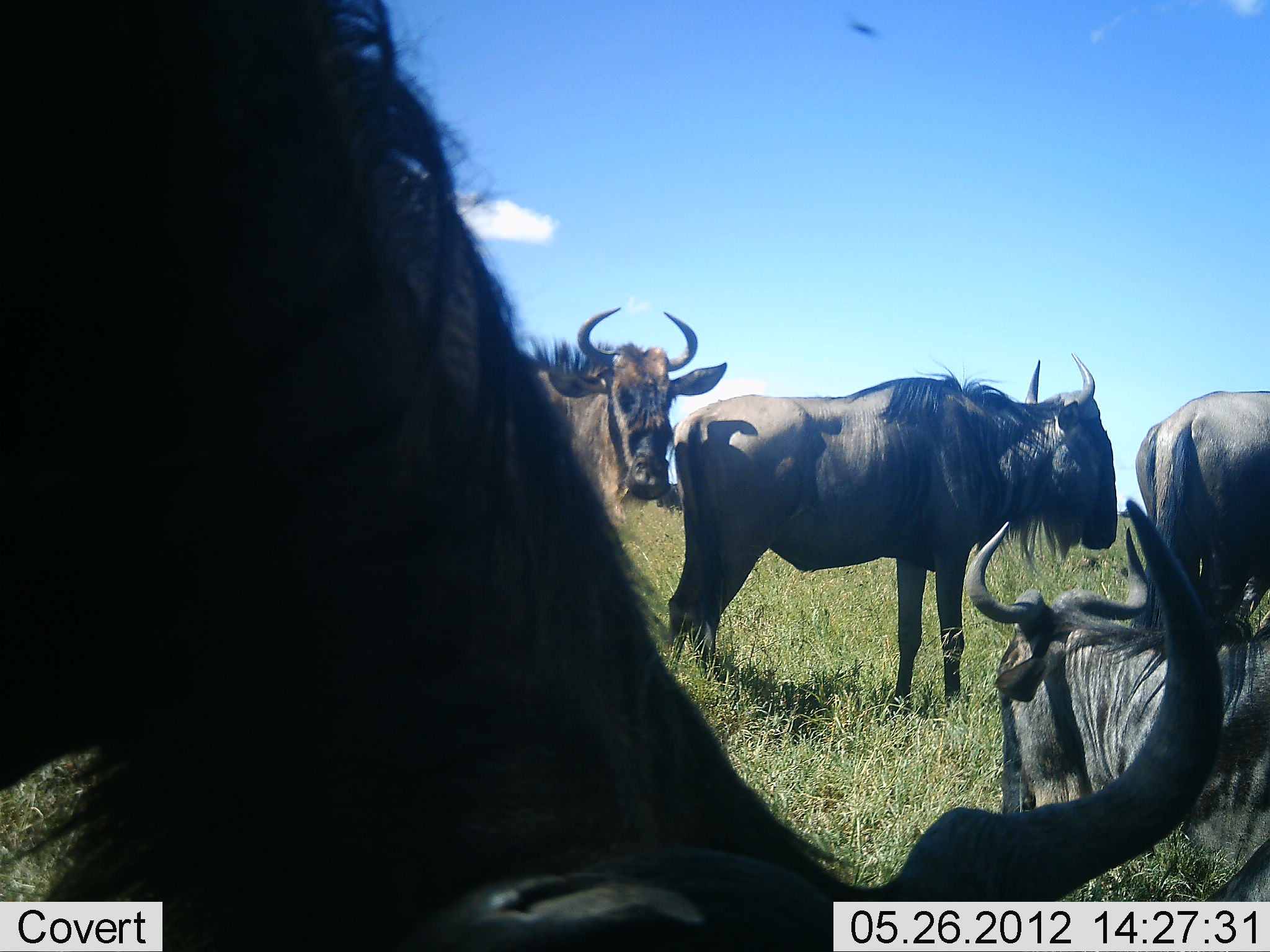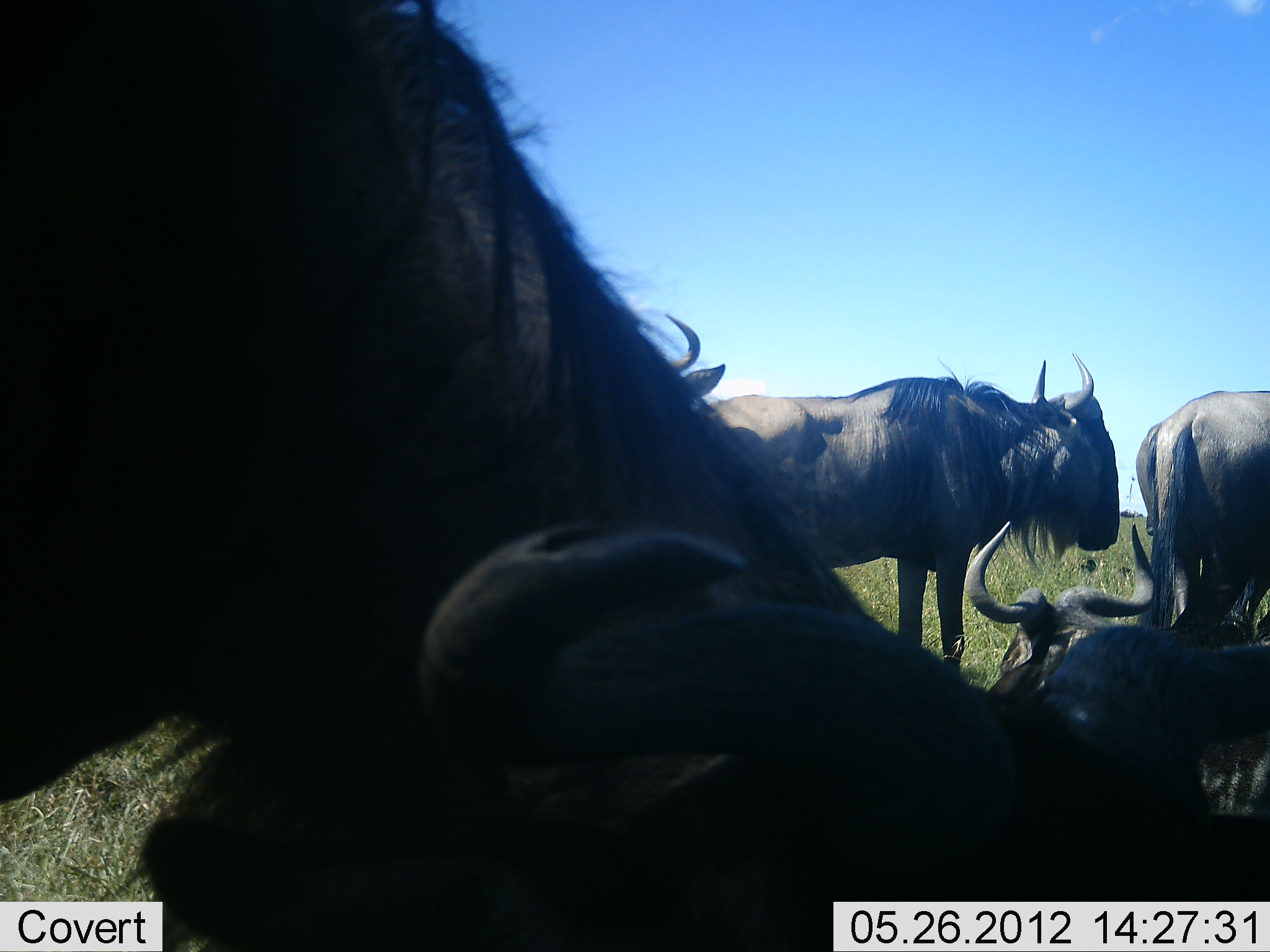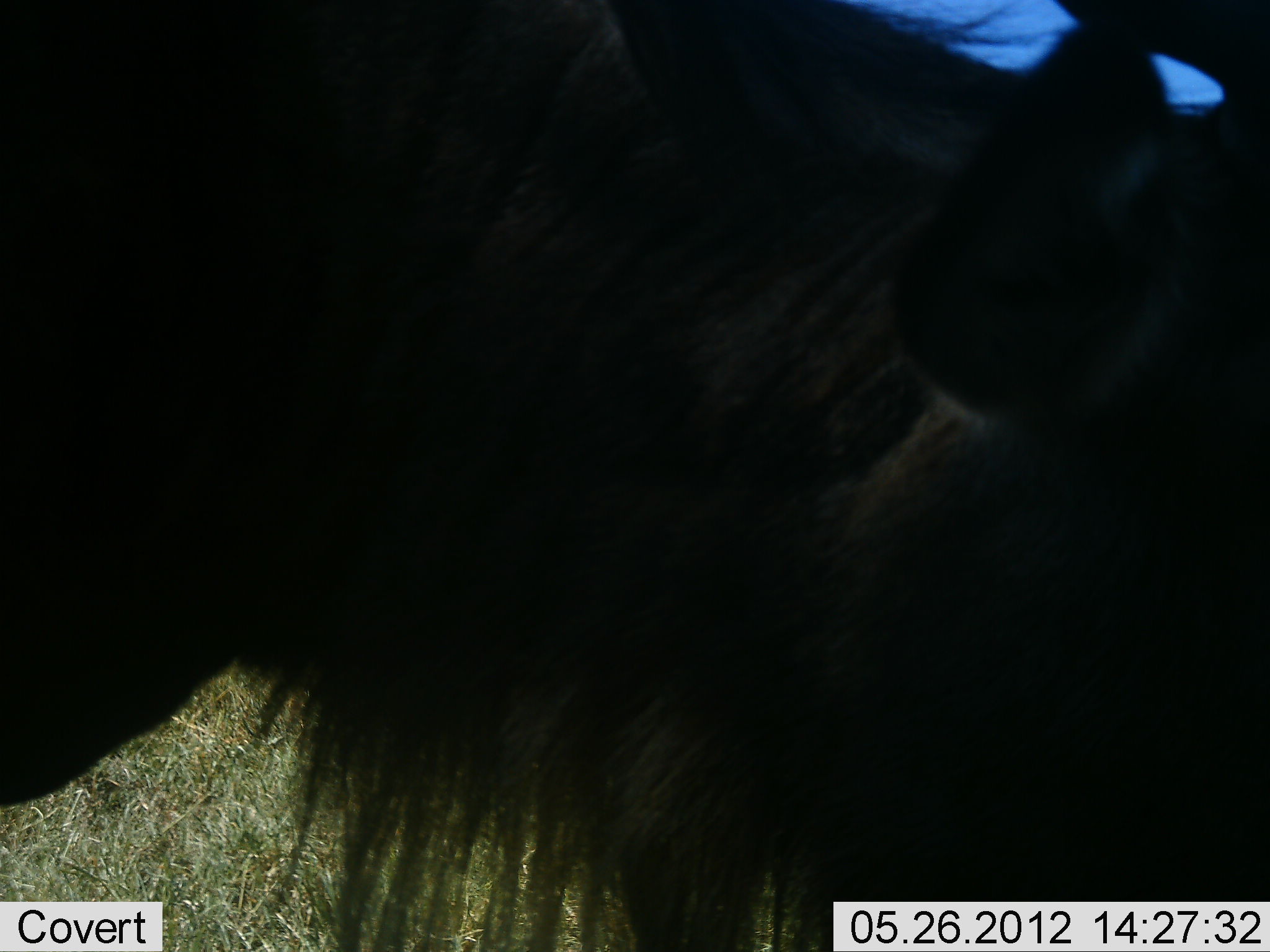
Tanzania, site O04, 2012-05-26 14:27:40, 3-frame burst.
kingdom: Animalia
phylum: Chordata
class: Mammalia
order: Artiodactyla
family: Bovidae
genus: Connochaetes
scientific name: Connochaetes taurinus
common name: blue wildebeest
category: wildebeest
Wildebeest (blue wildebeest) (Connochaetes taurinus), count 5. Behavior (volunteer vote fractions): standing 82%, resting 100%, moving 9%, interacting 0%. Young present (vote fraction): 0%. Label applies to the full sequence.